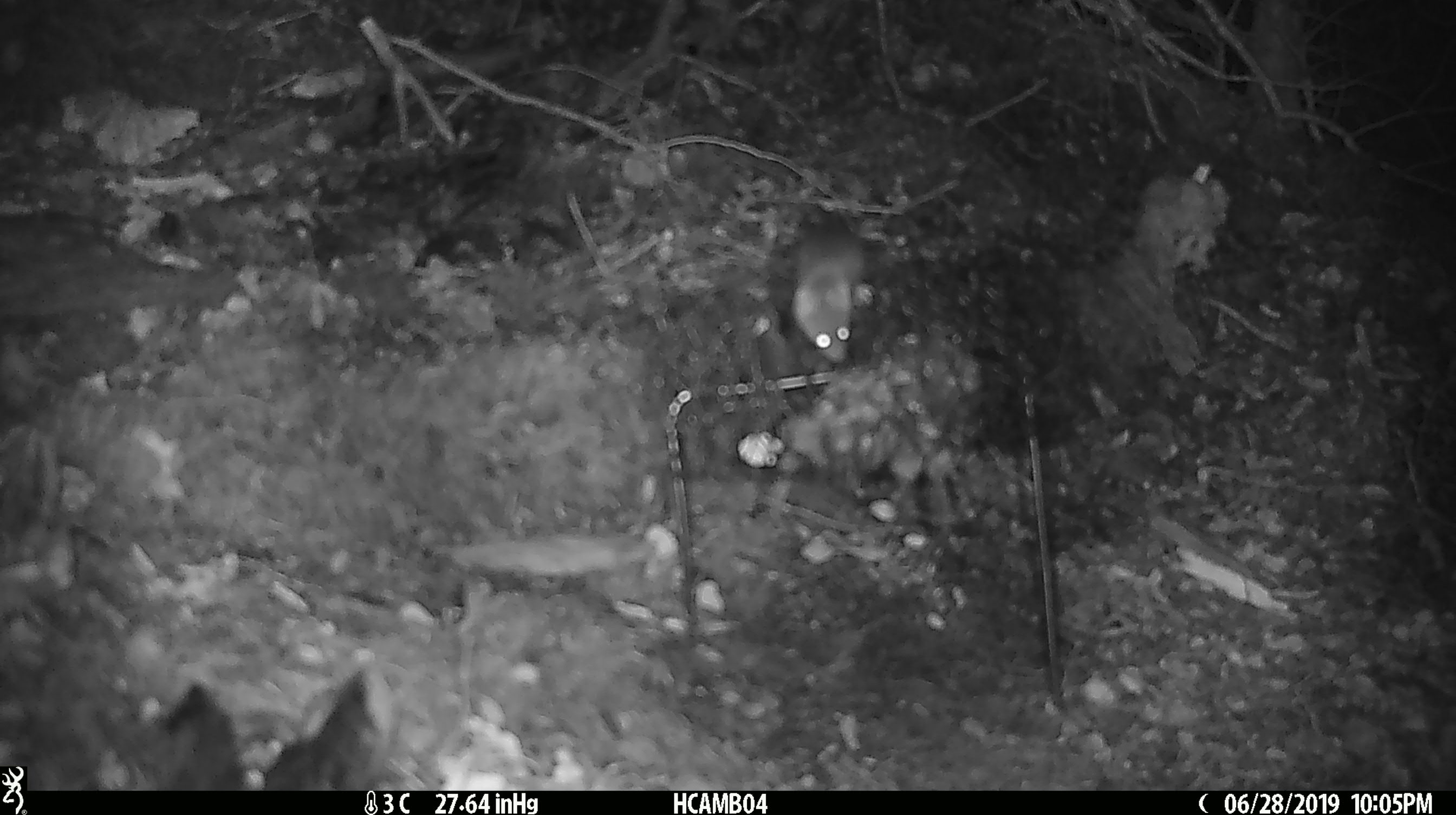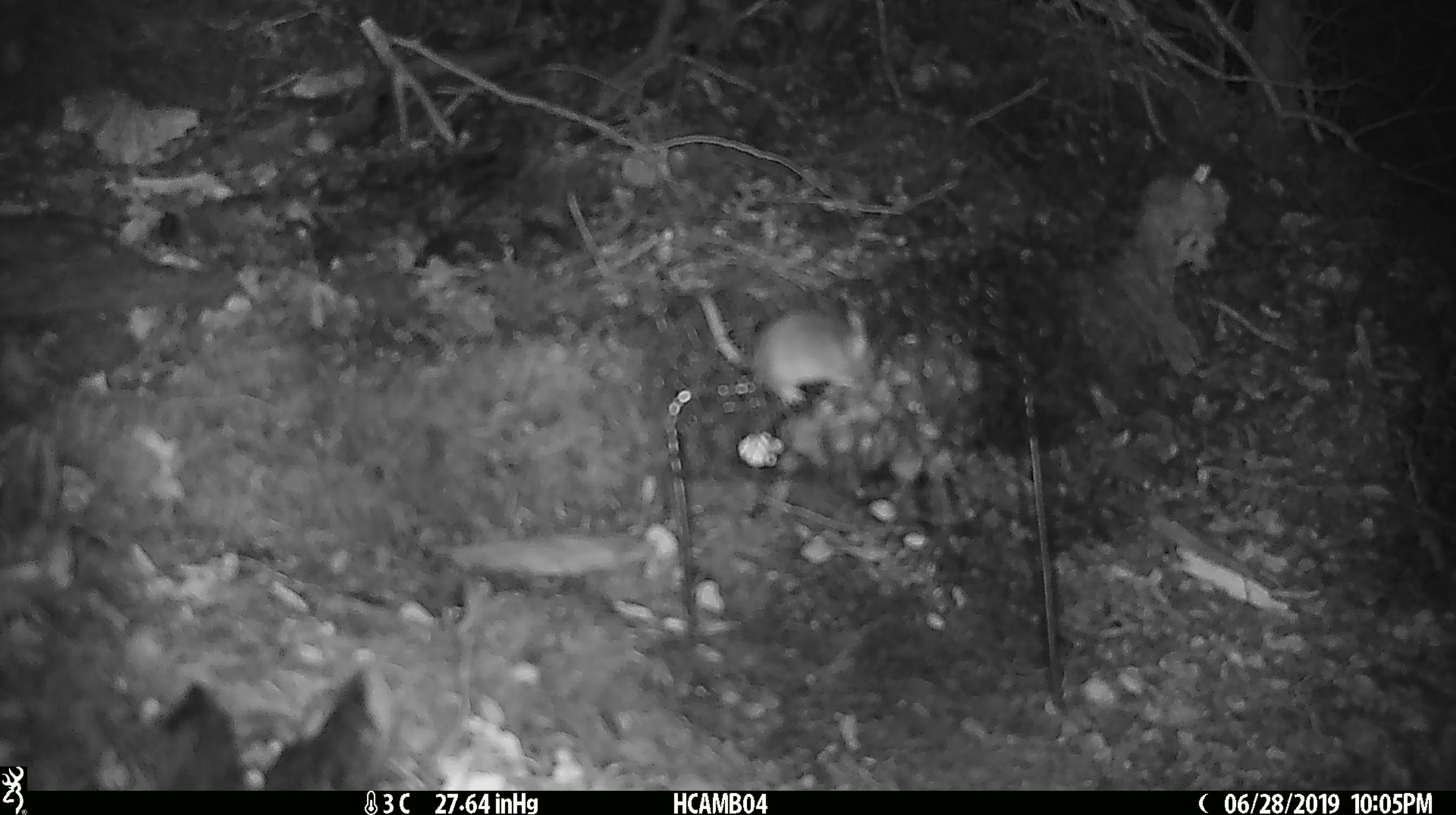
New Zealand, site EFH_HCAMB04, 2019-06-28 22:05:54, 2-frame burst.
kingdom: Animalia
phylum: Chordata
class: Mammalia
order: Rodentia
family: Muridae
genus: Mus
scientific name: Mus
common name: mouse